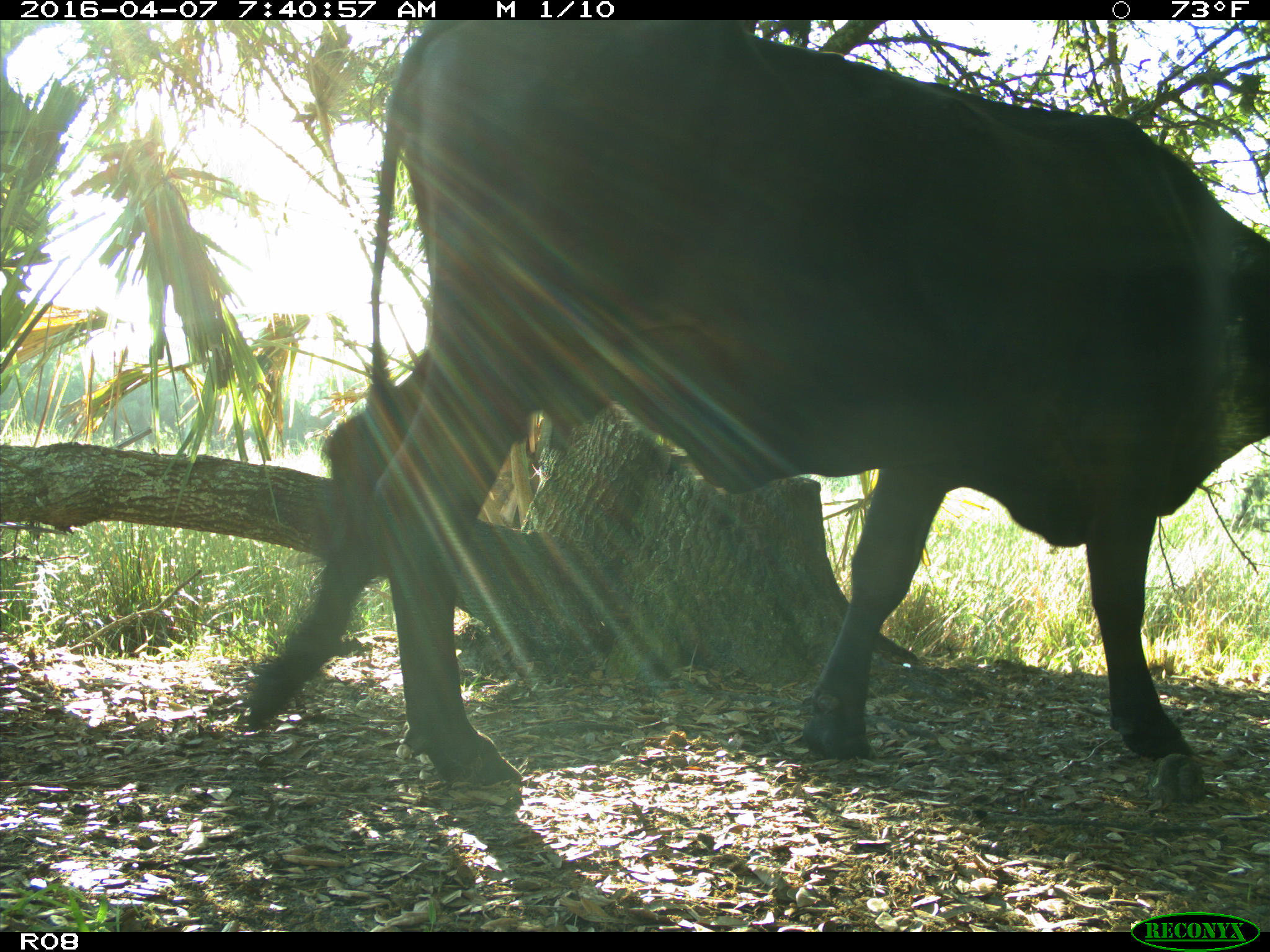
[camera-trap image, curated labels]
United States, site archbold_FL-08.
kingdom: Animalia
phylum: Chordata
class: Mammalia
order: Artiodactyla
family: Bovidae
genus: Bos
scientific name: Bos taurus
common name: domestic cow